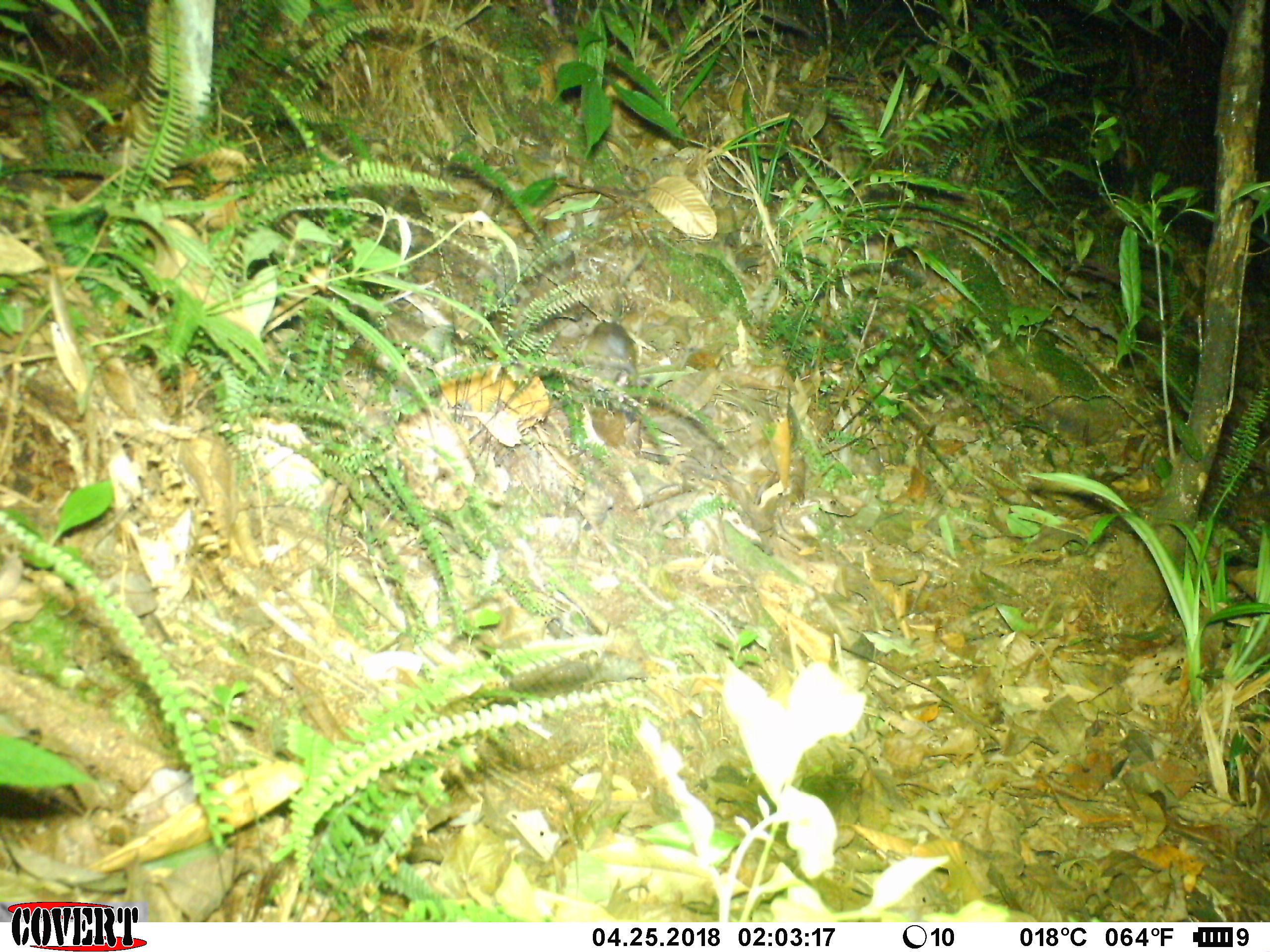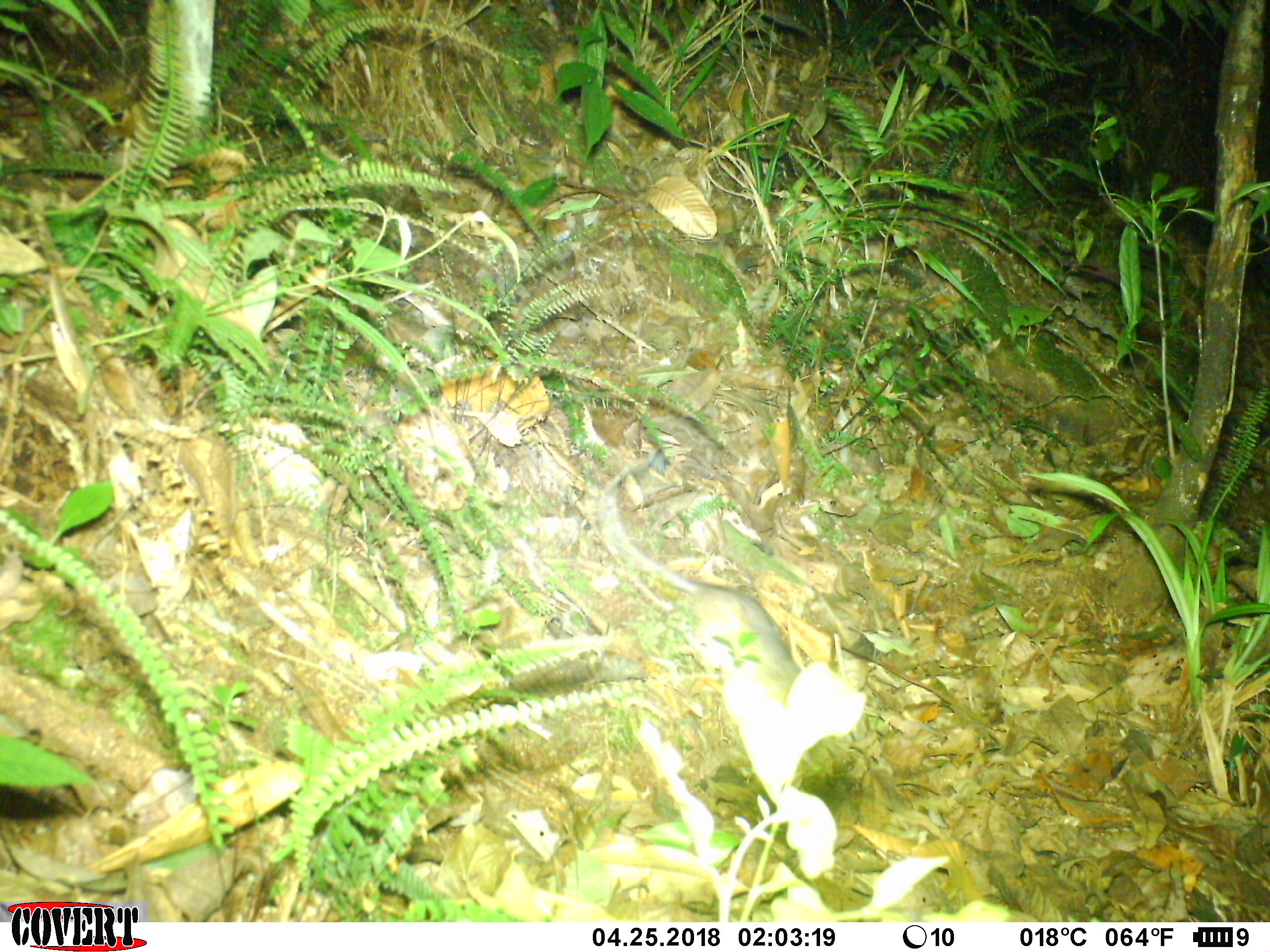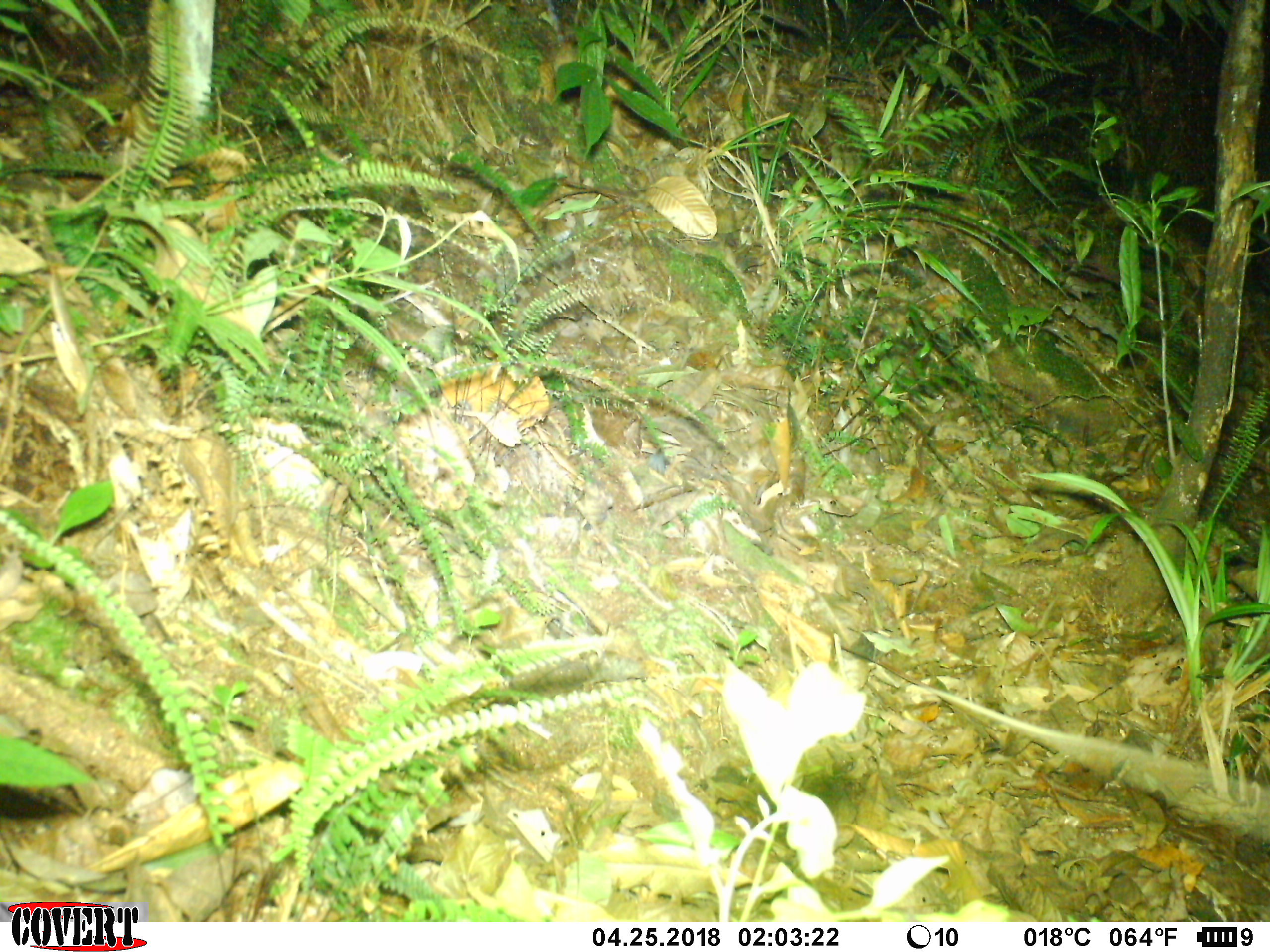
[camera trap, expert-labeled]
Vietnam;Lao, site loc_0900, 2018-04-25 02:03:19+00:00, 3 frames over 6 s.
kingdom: Animalia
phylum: Chordata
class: Mammalia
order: Rodentia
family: Muridae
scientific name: Muridae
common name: old-world mice and rats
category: unidentified murid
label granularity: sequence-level